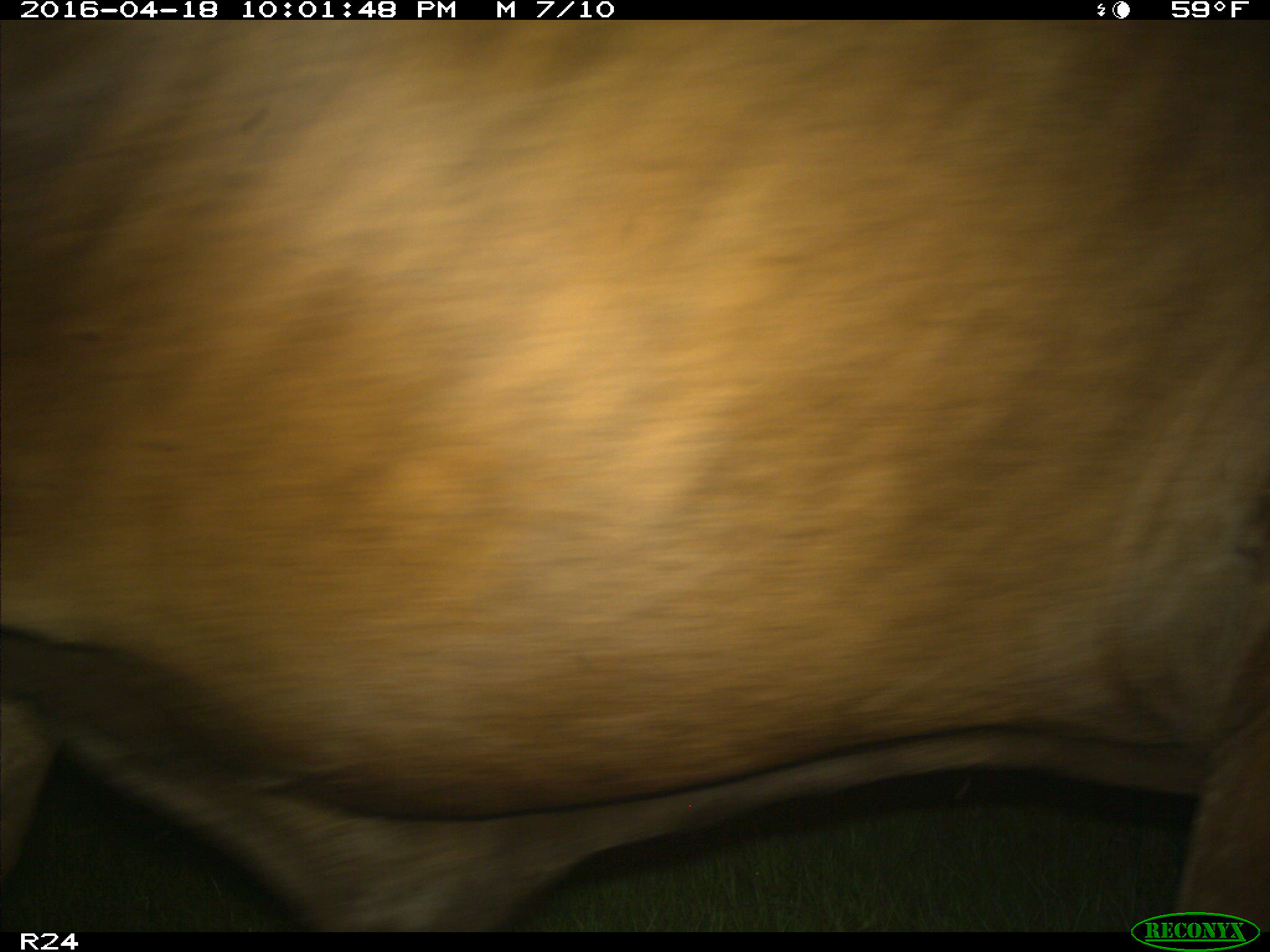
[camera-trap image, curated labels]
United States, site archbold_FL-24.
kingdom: Animalia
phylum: Chordata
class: Mammalia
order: Artiodactyla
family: Bovidae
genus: Bos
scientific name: Bos taurus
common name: domestic cow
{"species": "Bos taurus (domestic cow)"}